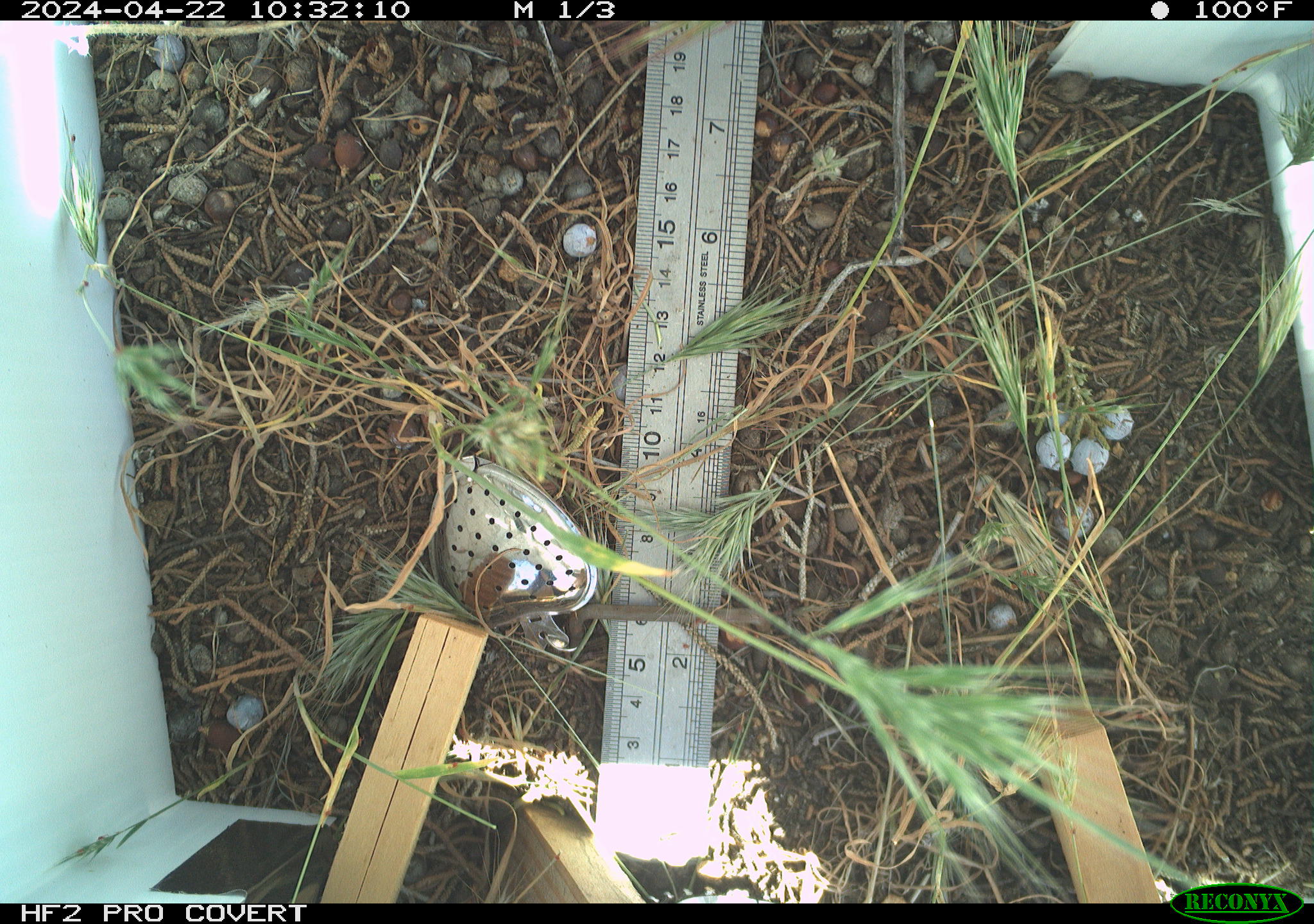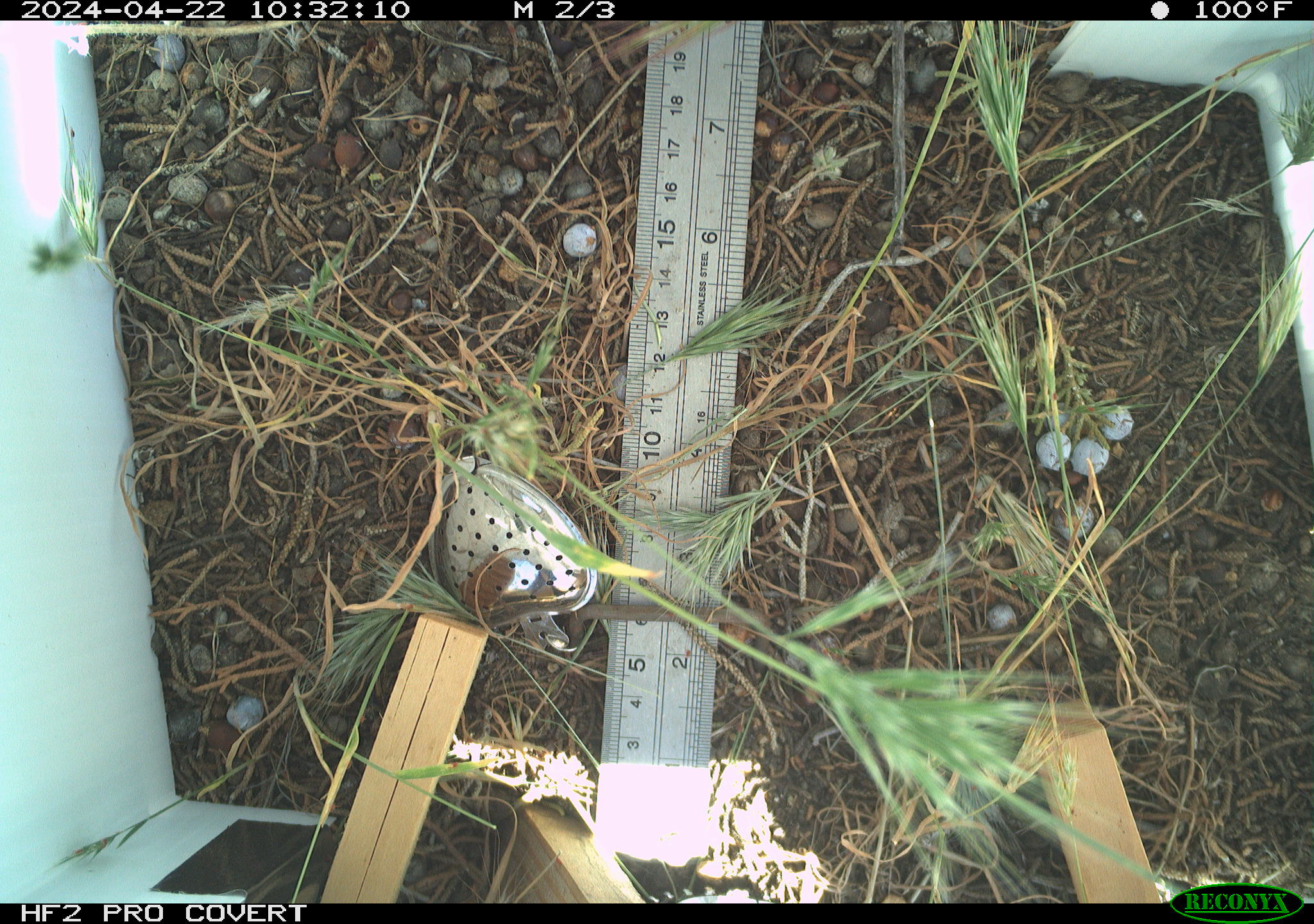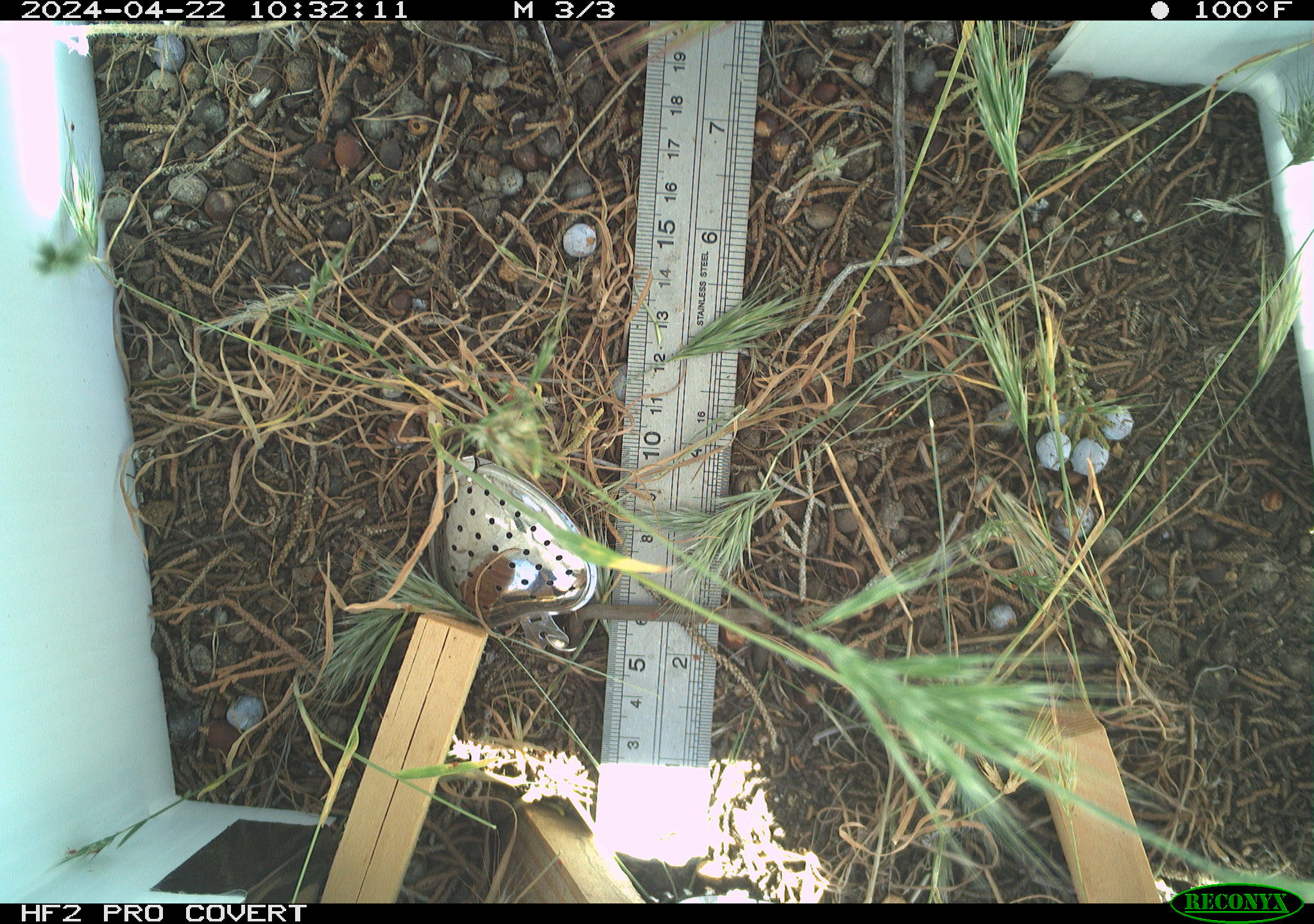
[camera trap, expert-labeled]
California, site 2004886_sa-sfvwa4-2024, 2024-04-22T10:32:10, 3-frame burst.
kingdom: Animalia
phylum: Arthropoda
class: Insecta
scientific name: Insecta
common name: insect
Insect (Insecta).